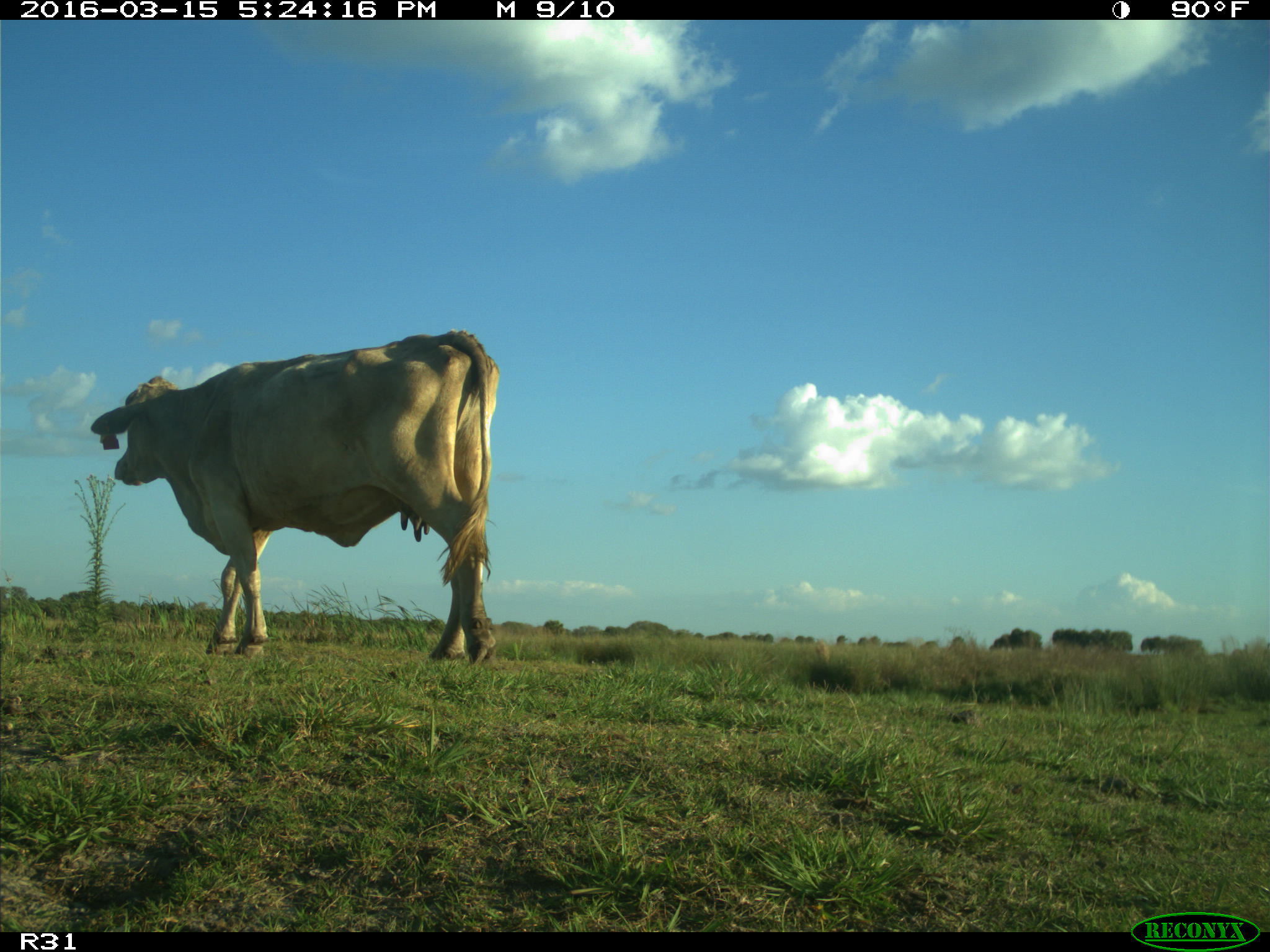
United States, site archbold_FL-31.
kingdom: Animalia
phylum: Chordata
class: Mammalia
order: Artiodactyla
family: Bovidae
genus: Bos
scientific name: Bos taurus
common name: domestic cow